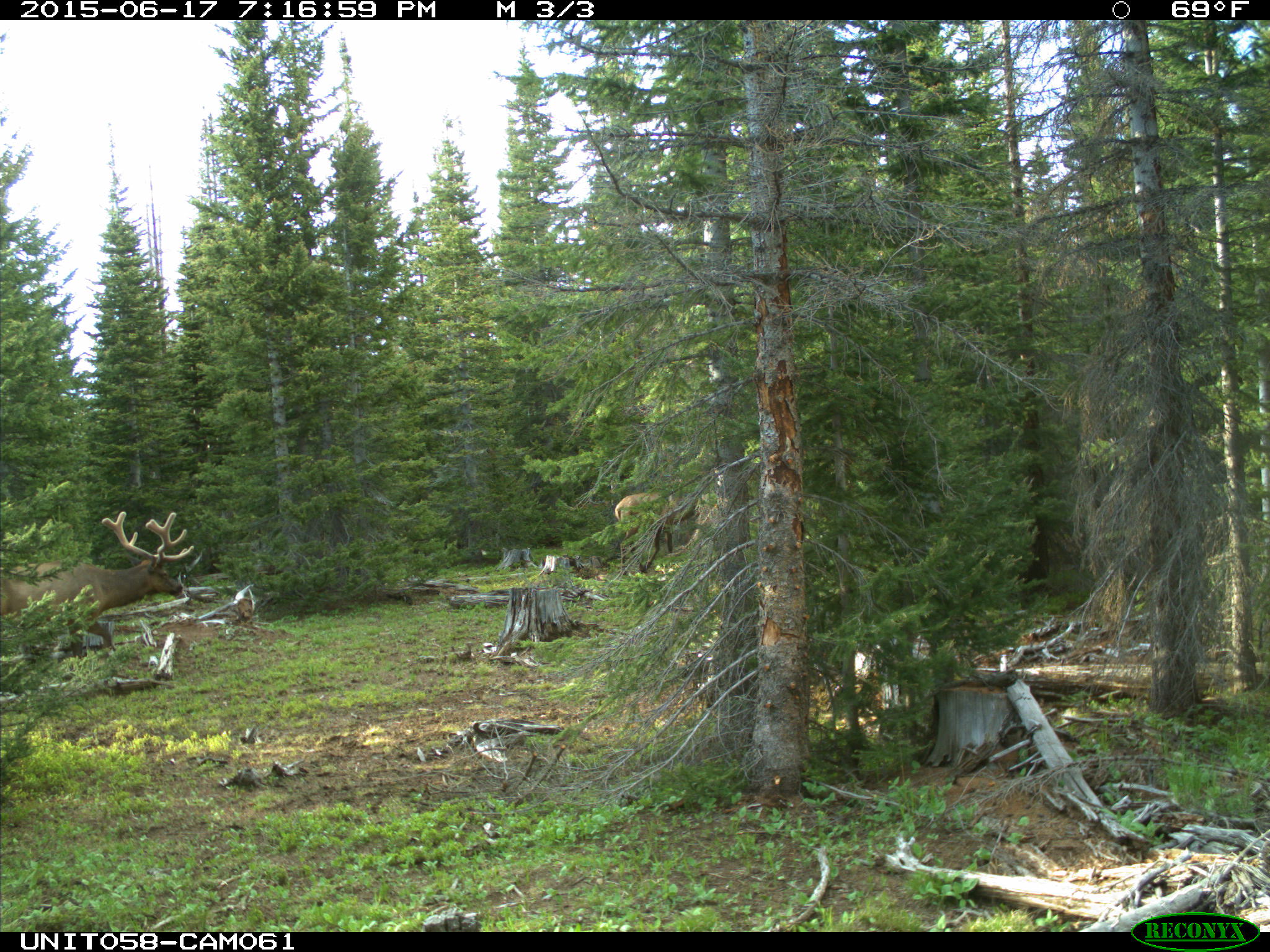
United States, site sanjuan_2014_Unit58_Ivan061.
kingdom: Animalia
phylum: Chordata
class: Mammalia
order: Artiodactyla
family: Cervidae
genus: Cervus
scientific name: Cervus elaphus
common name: red deer